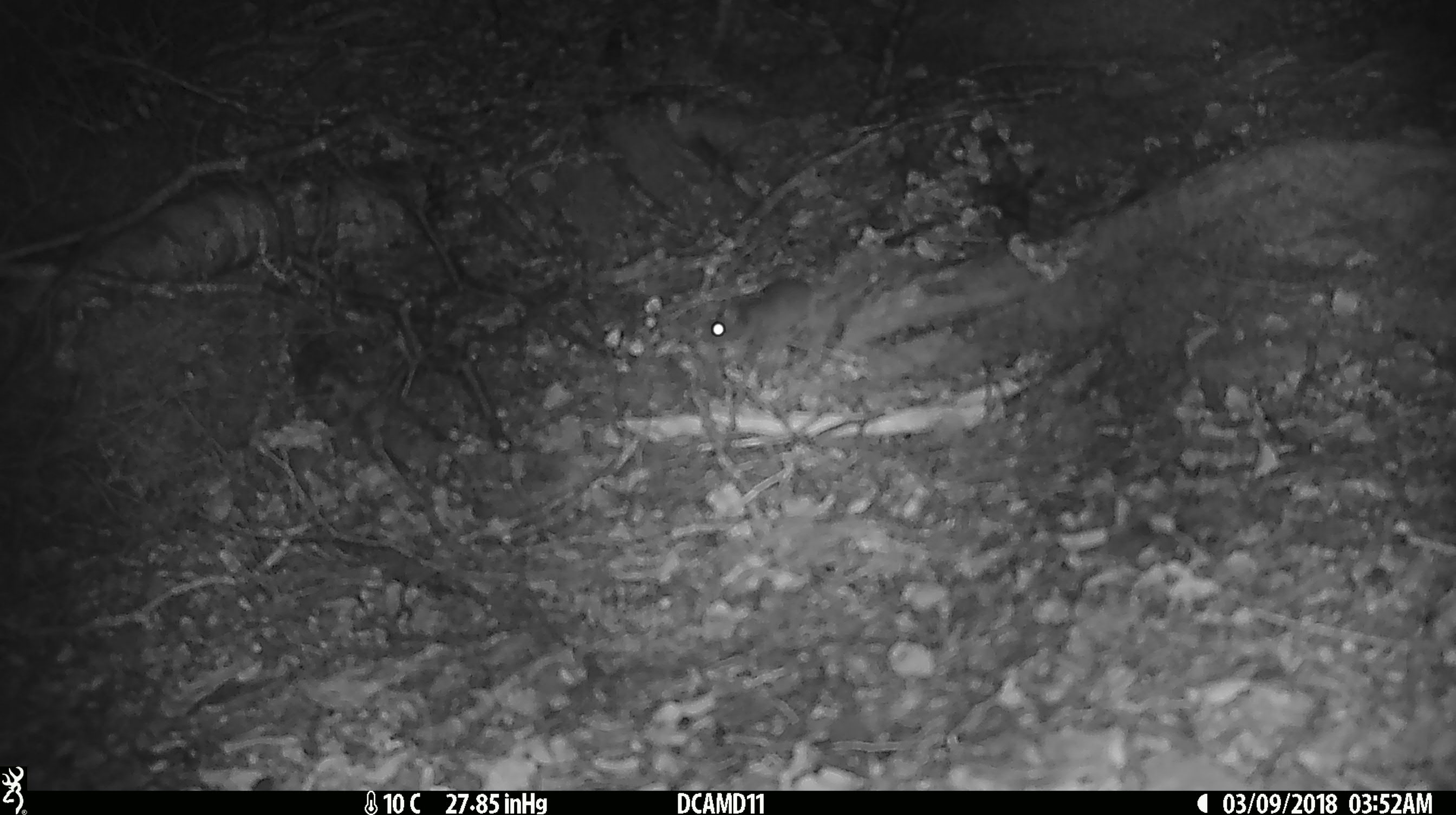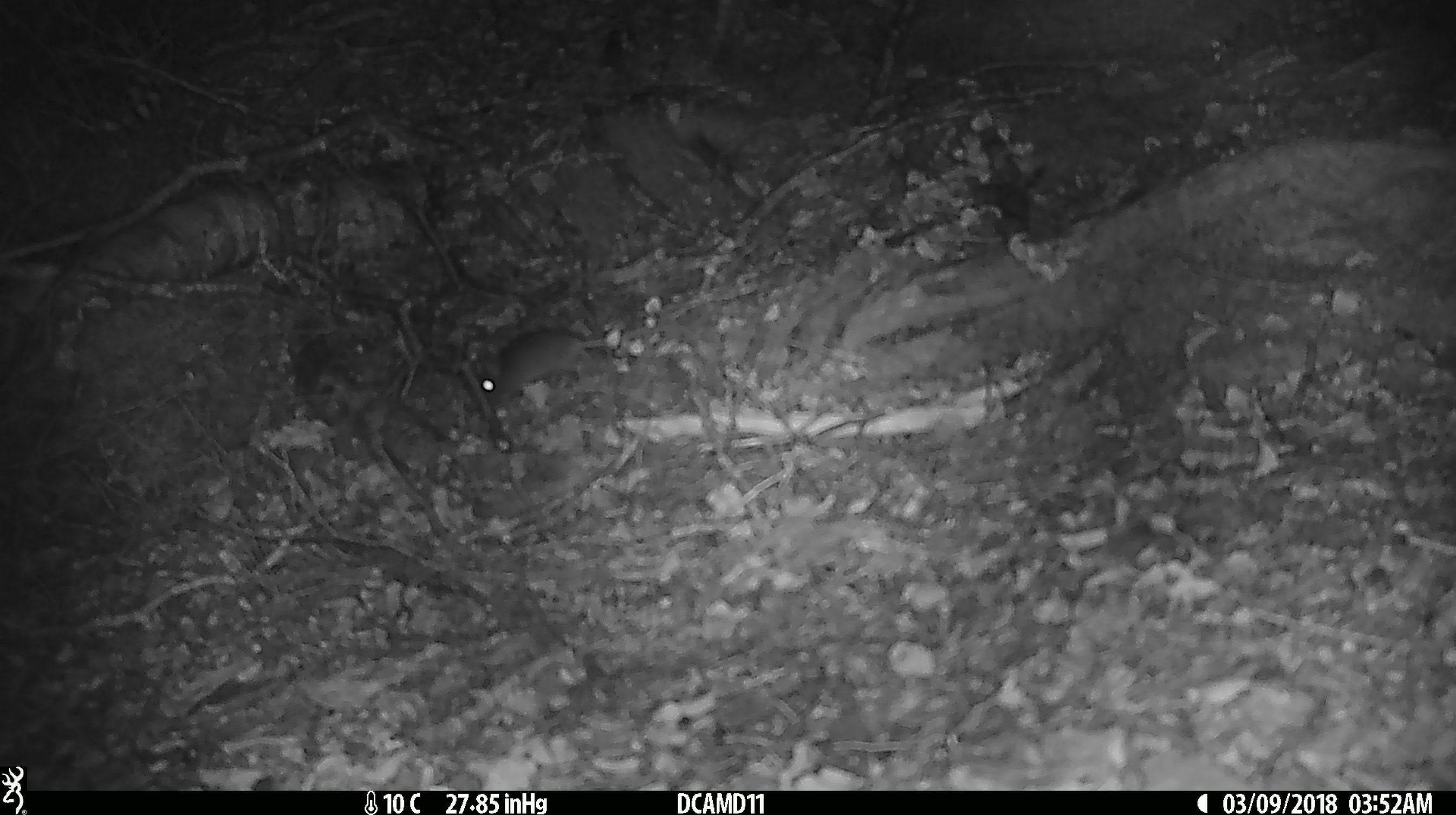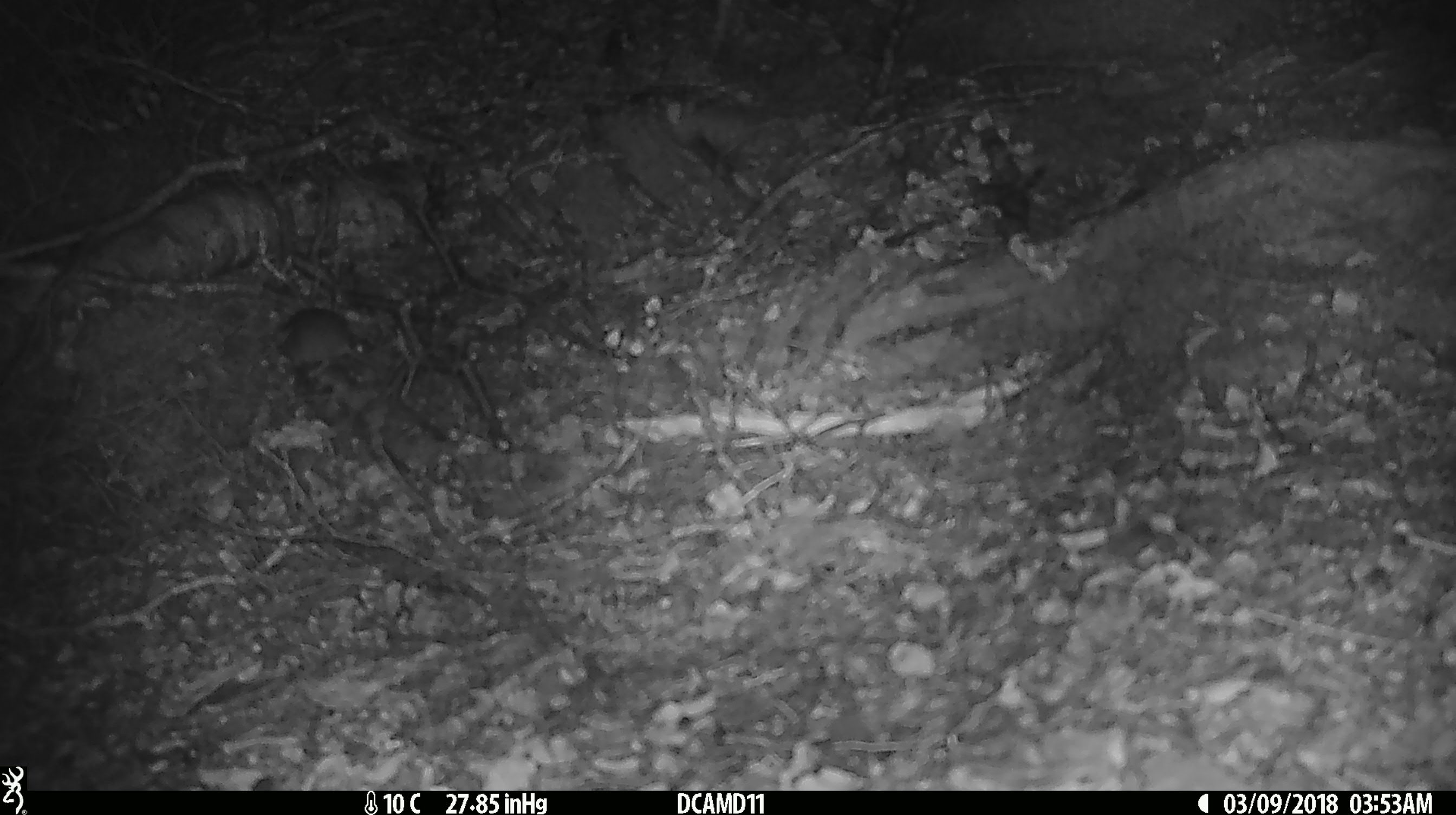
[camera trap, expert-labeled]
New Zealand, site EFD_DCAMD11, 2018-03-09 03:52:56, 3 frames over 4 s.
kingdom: Animalia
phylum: Chordata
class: Mammalia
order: Rodentia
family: Muridae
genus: Mus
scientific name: Mus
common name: mouse